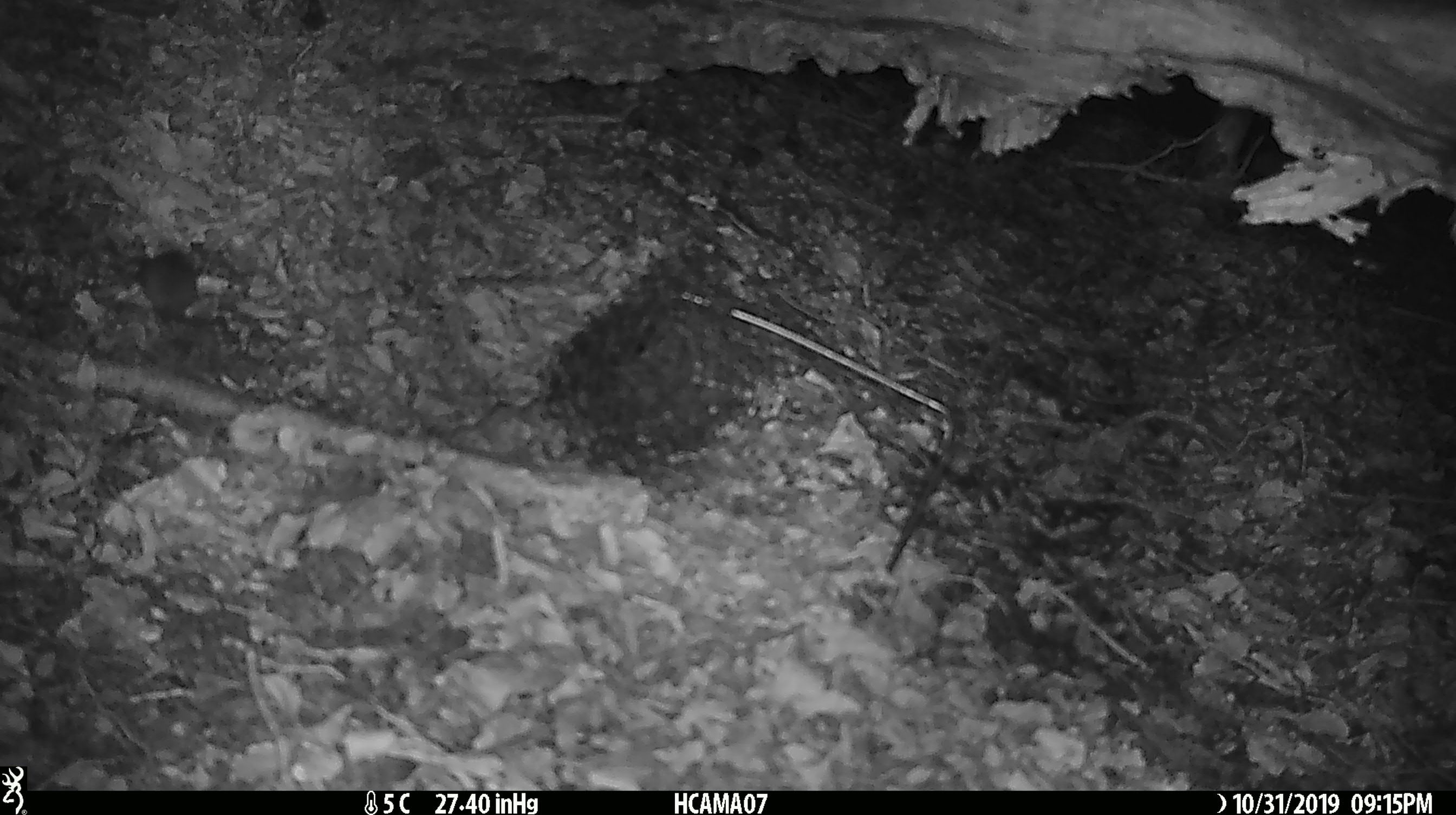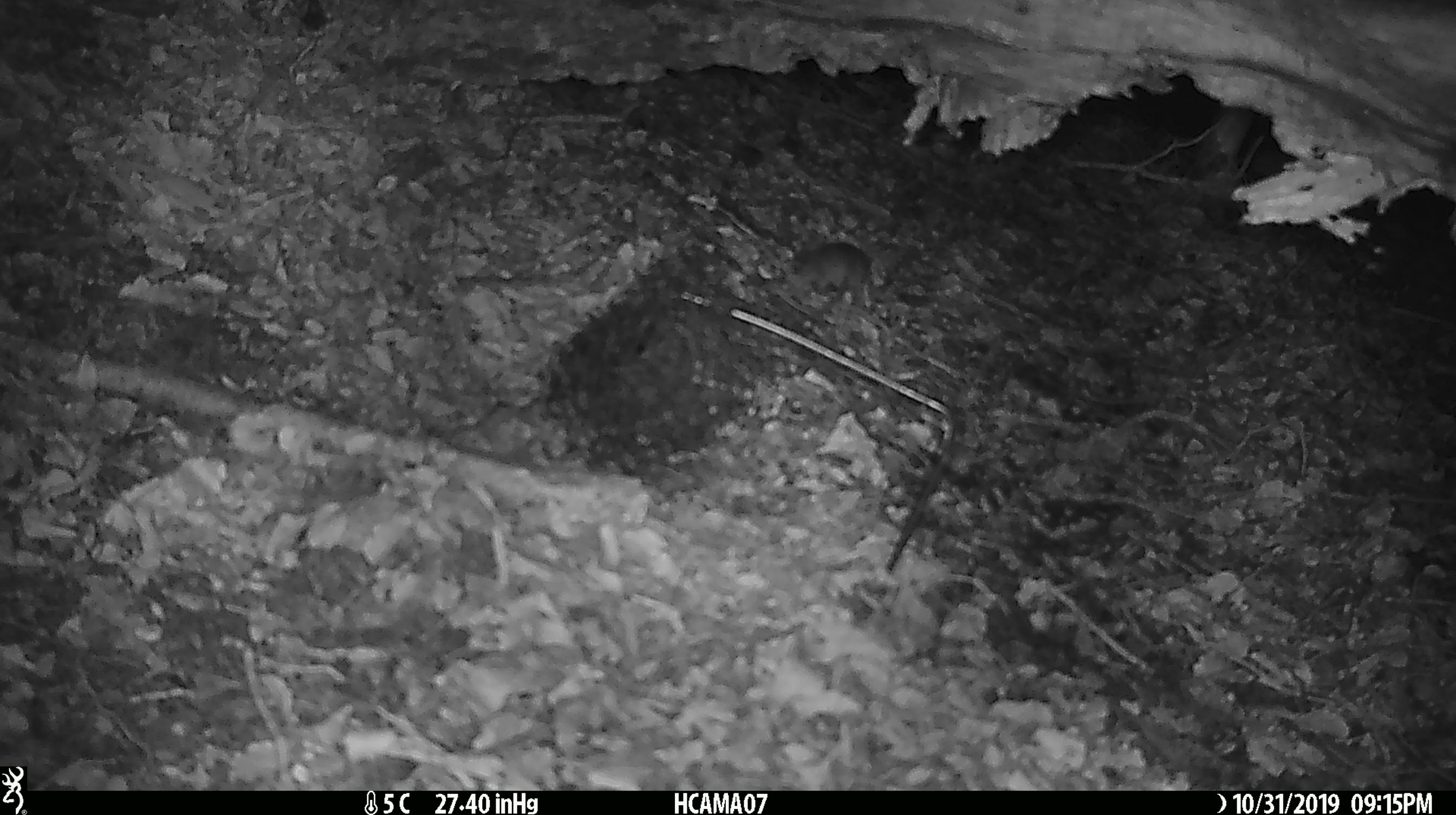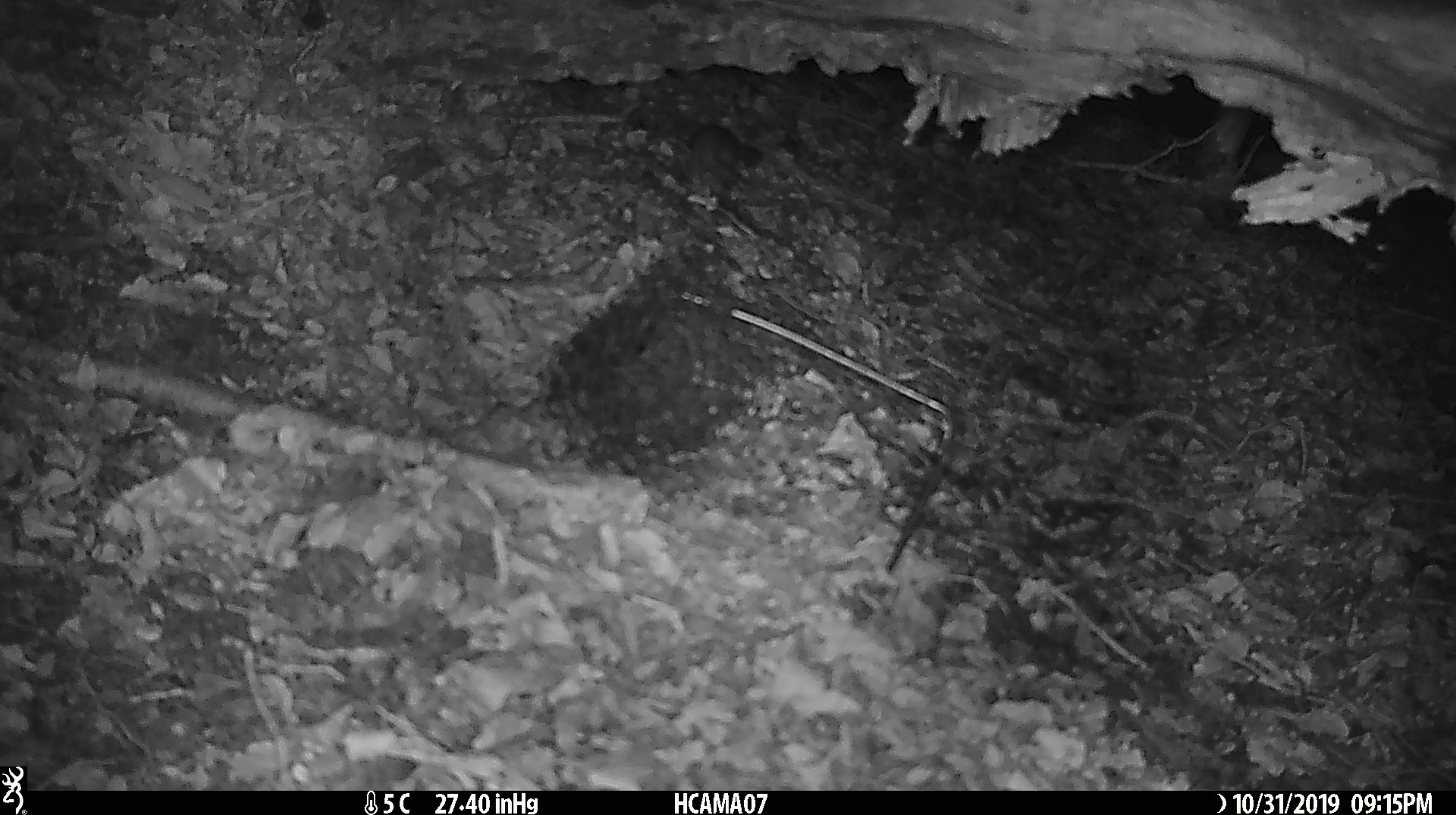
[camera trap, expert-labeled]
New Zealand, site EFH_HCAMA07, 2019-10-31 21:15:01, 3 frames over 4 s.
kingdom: Animalia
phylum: Chordata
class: Mammalia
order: Rodentia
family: Muridae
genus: Mus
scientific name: Mus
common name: mouse